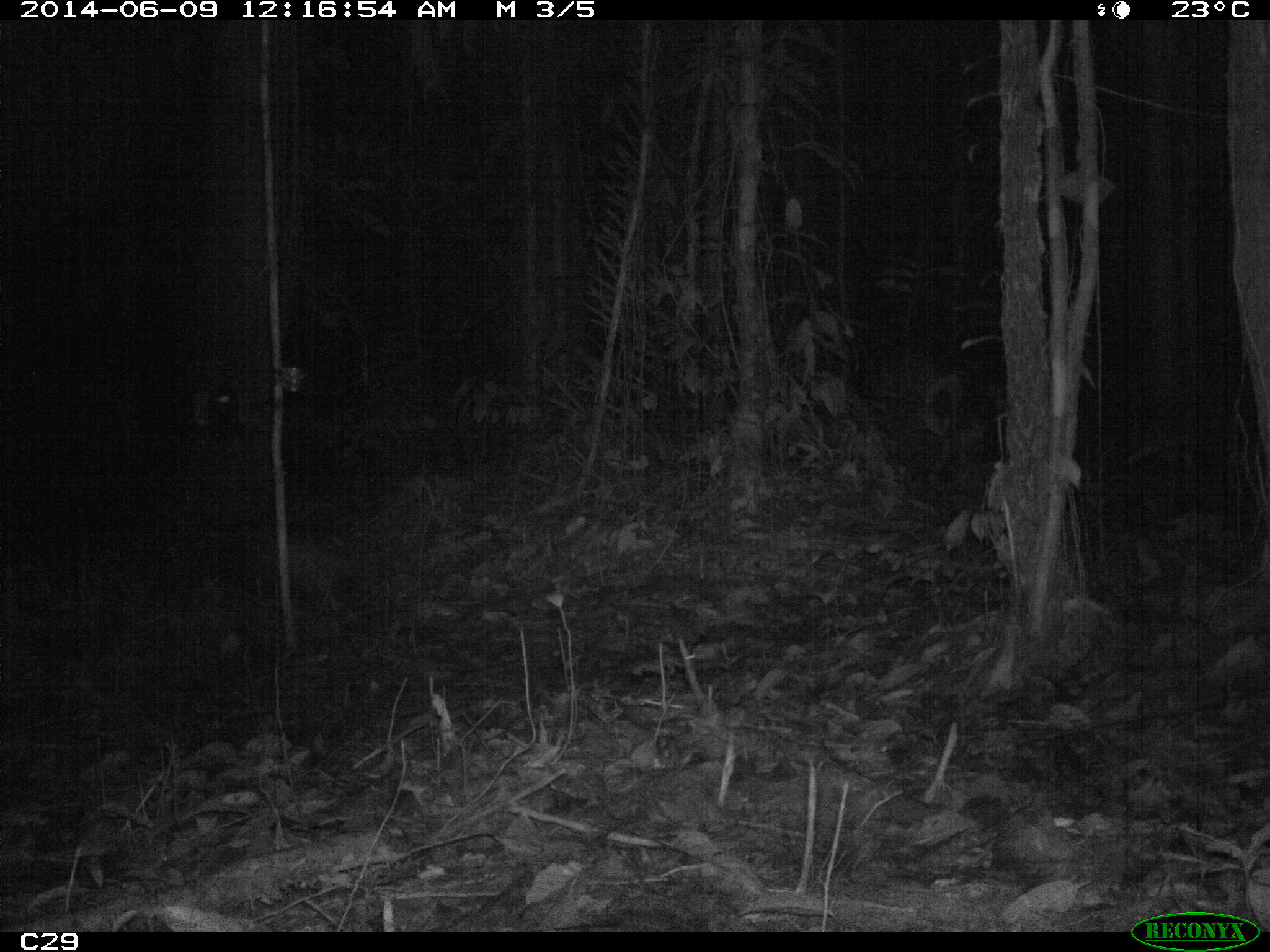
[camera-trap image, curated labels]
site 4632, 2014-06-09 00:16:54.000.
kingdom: Animalia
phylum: Chordata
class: Mammalia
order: Cingulata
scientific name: Cingulata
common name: armadillo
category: unknown armadillo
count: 1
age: adult